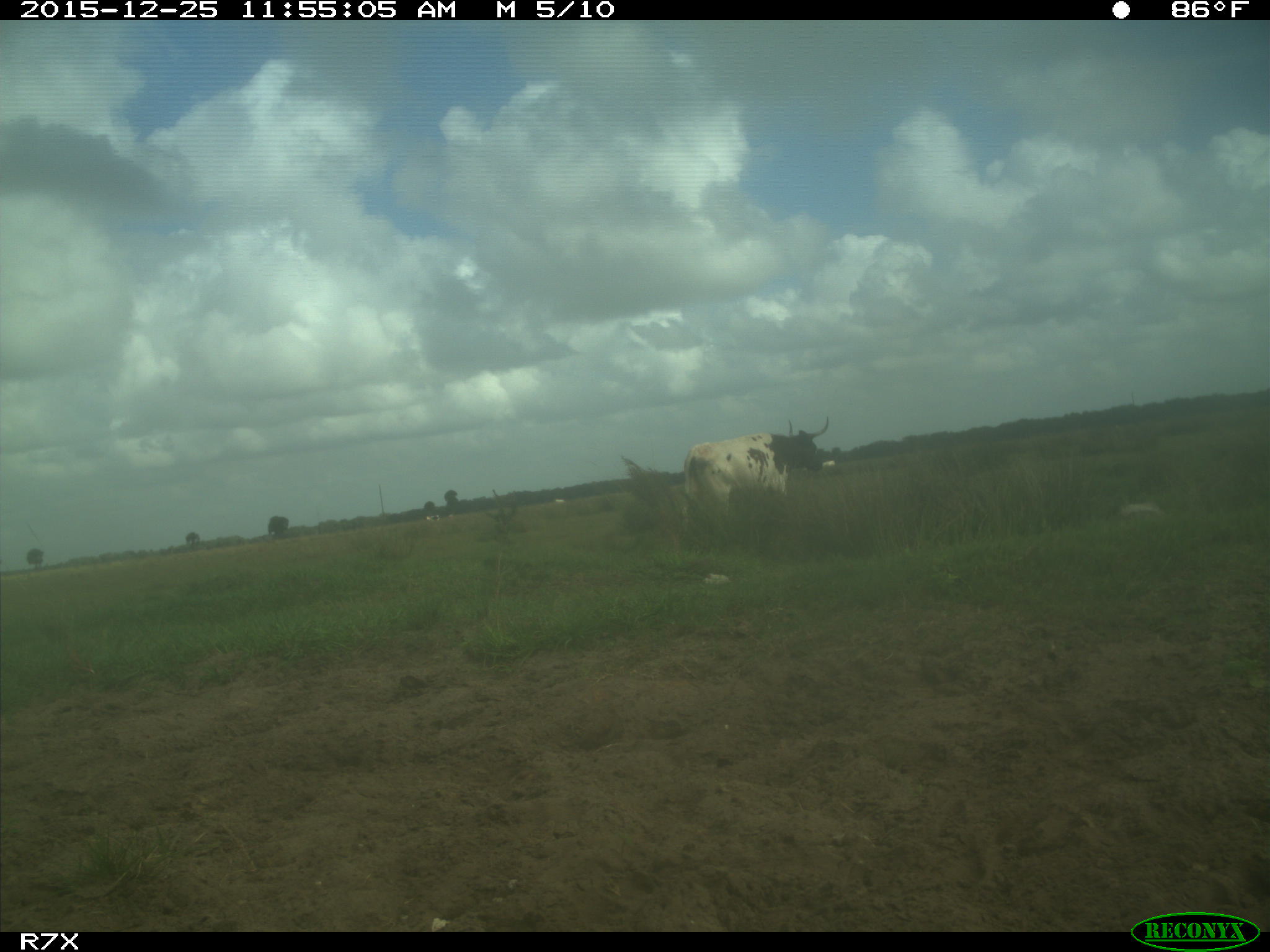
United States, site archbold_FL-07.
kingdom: Animalia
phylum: Chordata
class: Mammalia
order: Artiodactyla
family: Bovidae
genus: Bos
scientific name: Bos taurus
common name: domestic cow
Bos taurus (domestic cow).